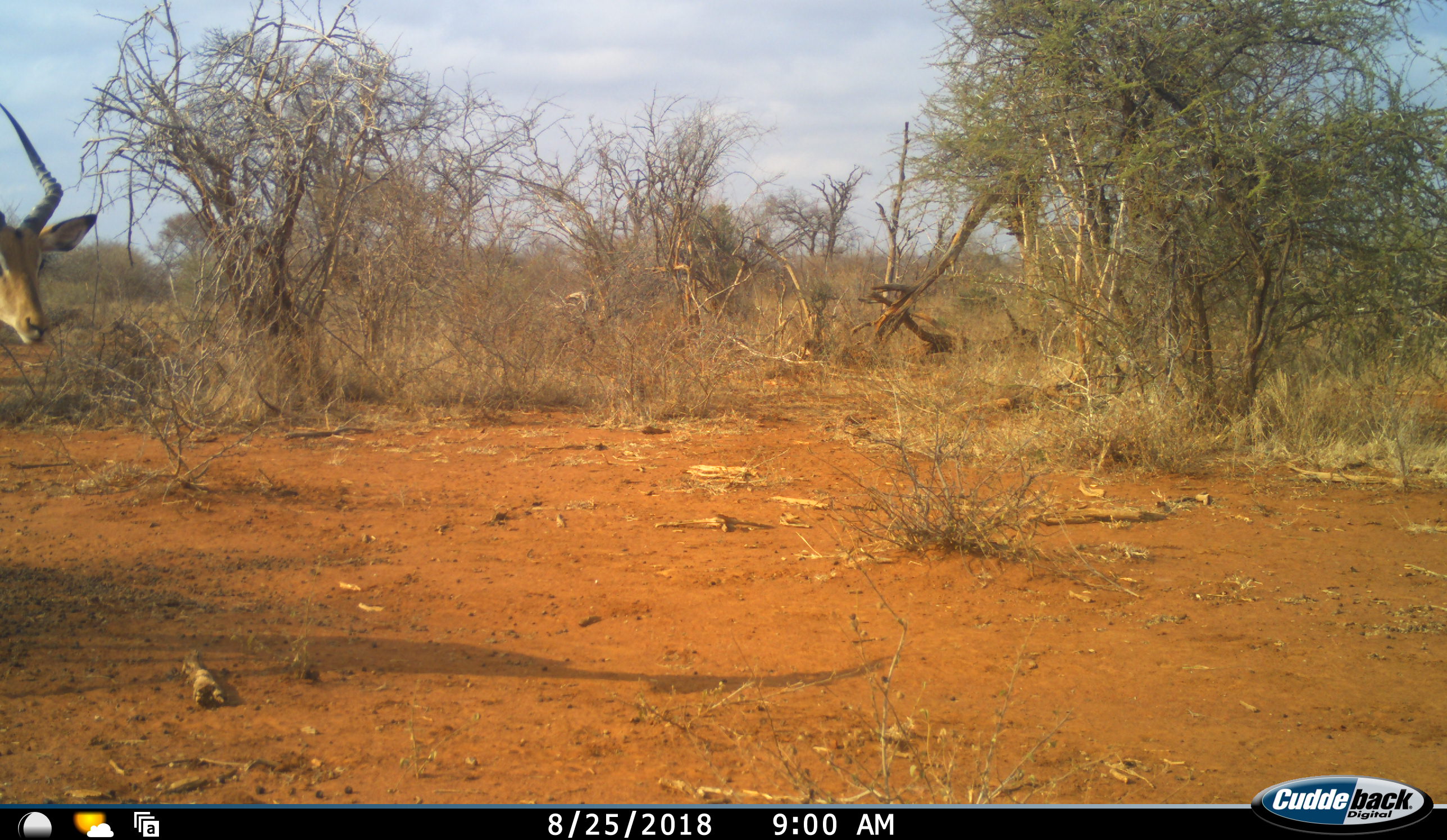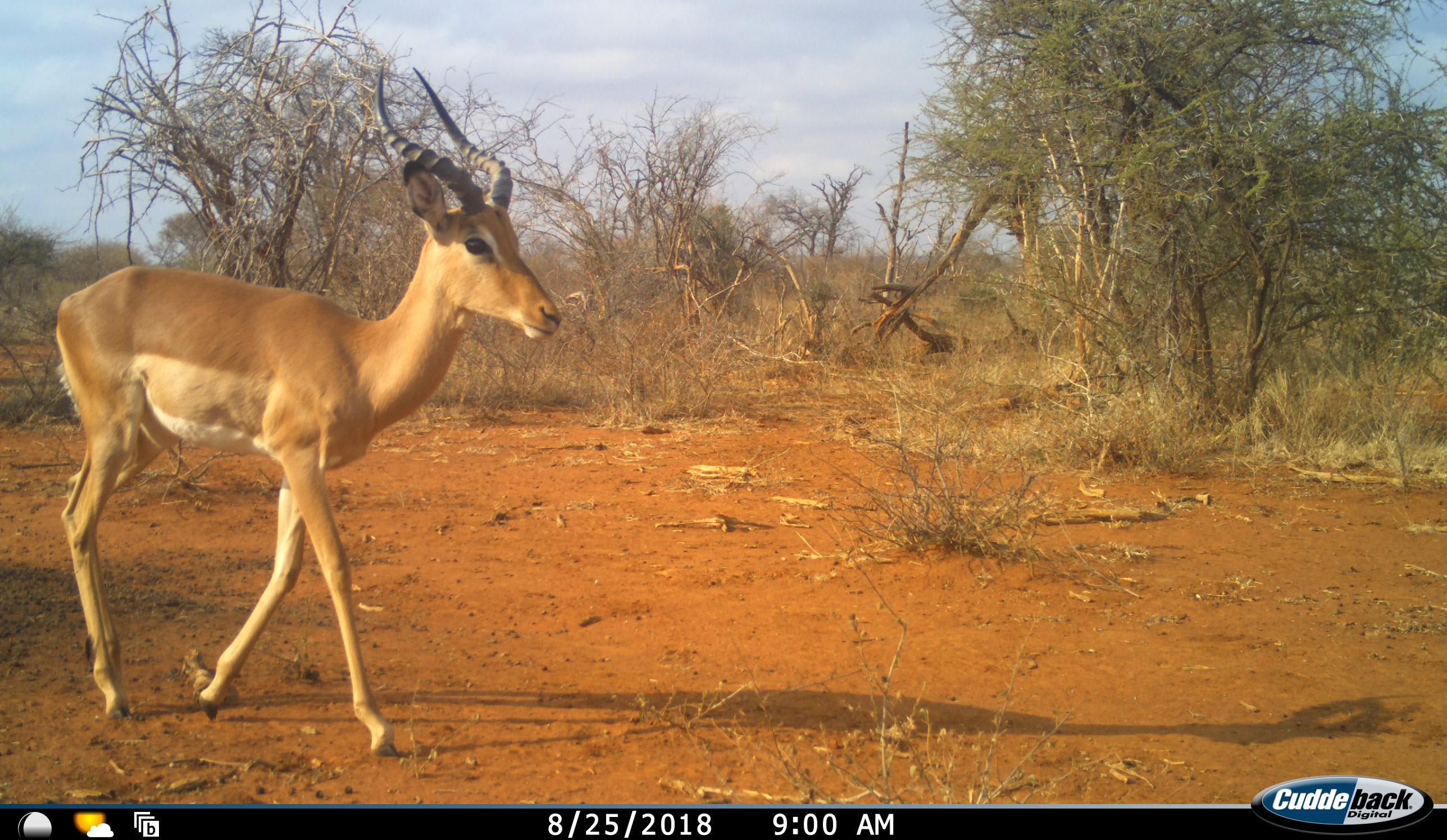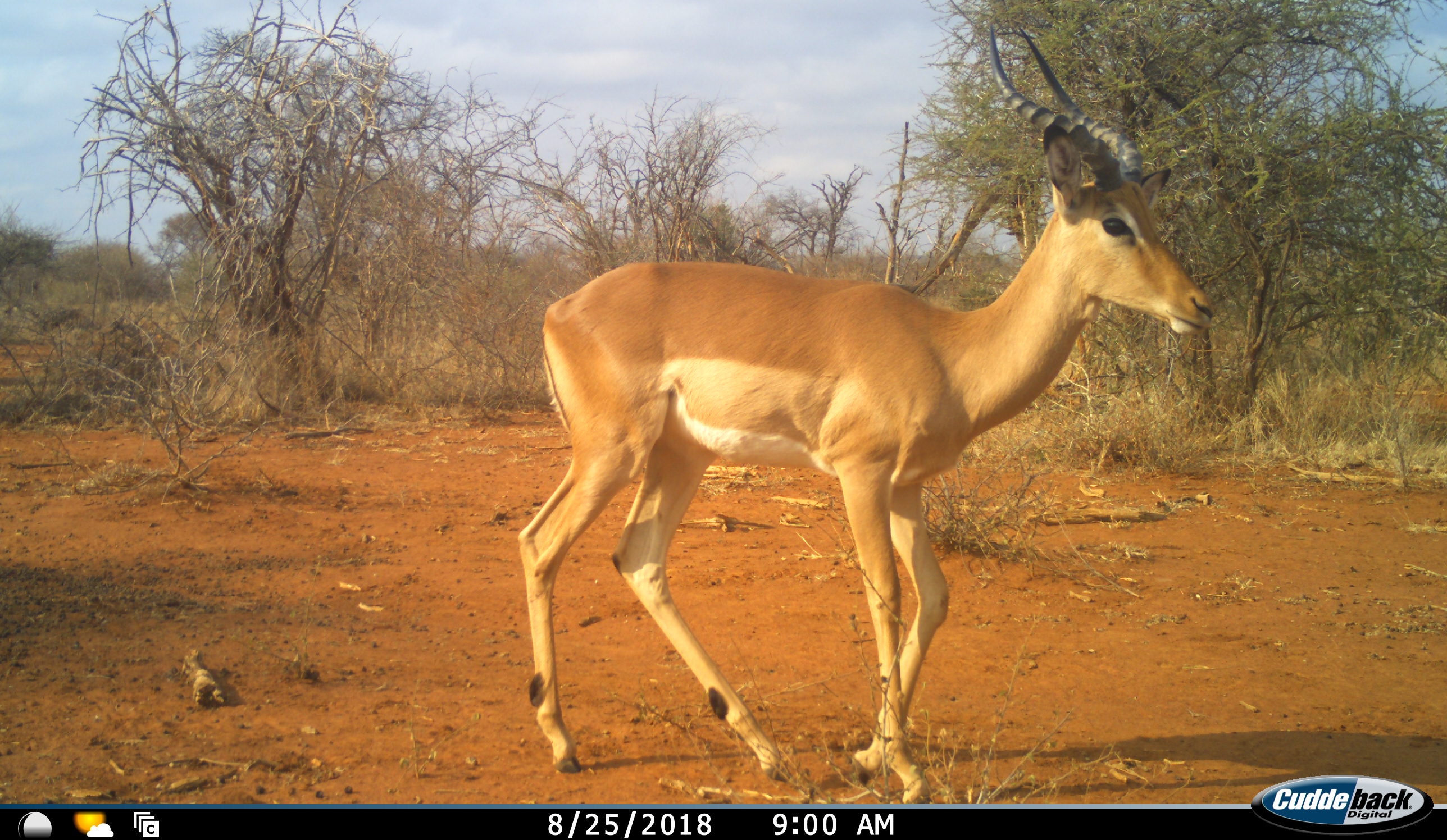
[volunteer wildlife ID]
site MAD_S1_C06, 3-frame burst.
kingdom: Animalia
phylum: Chordata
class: Mammalia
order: Artiodactyla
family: Bovidae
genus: Aepyceros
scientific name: Aepyceros melampus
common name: impala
Impala (Aepyceros melampus), count 1. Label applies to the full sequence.